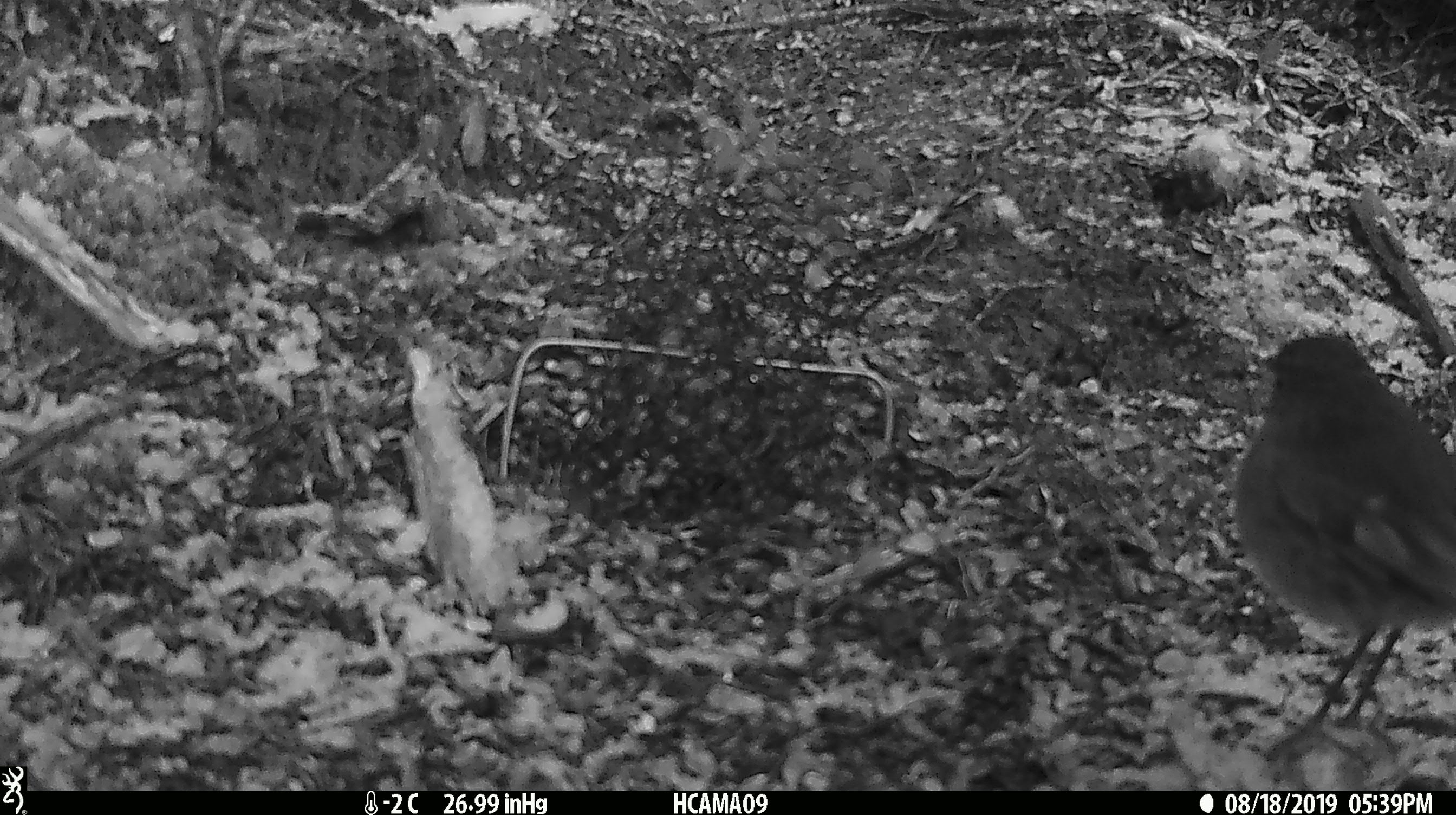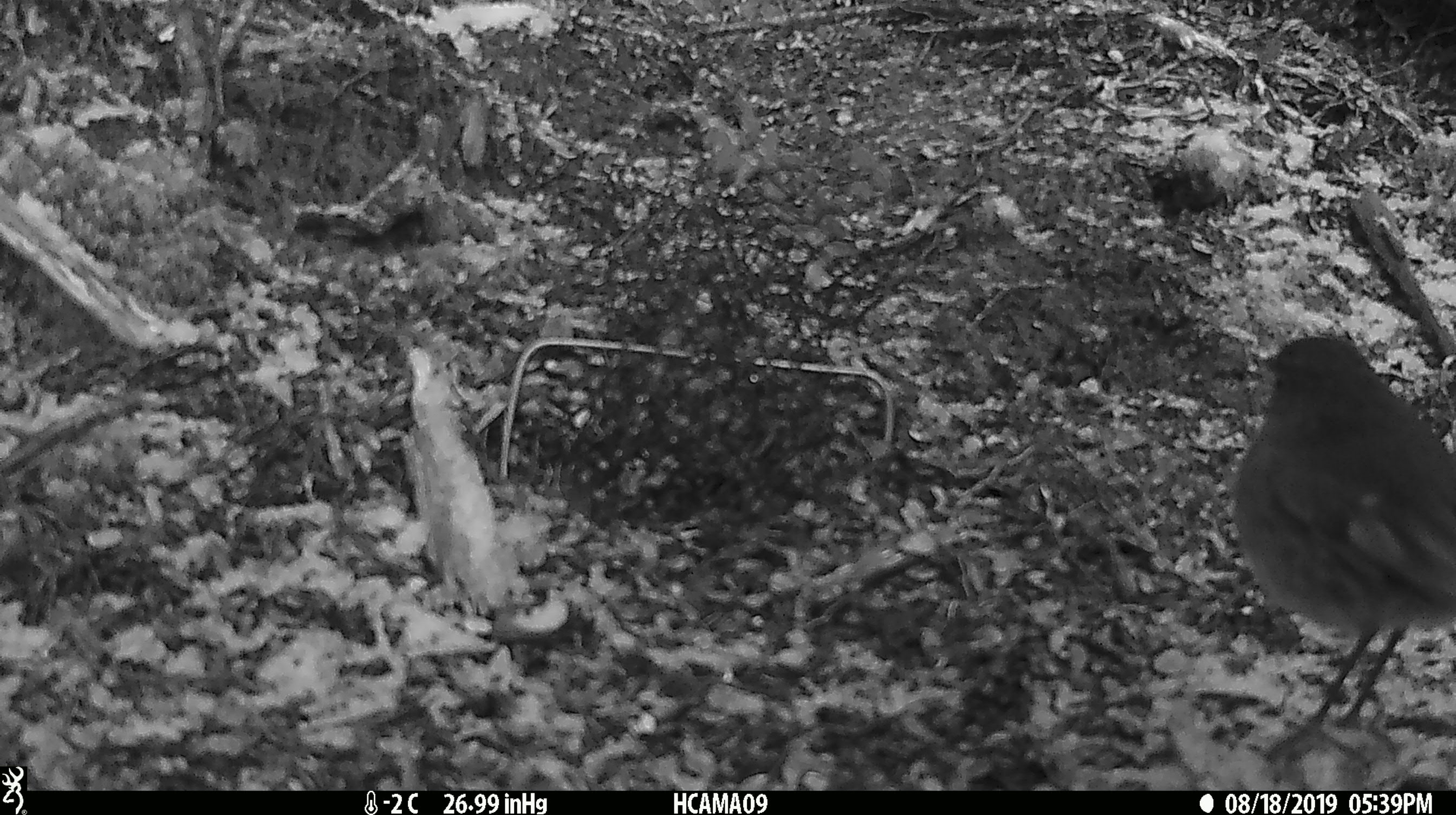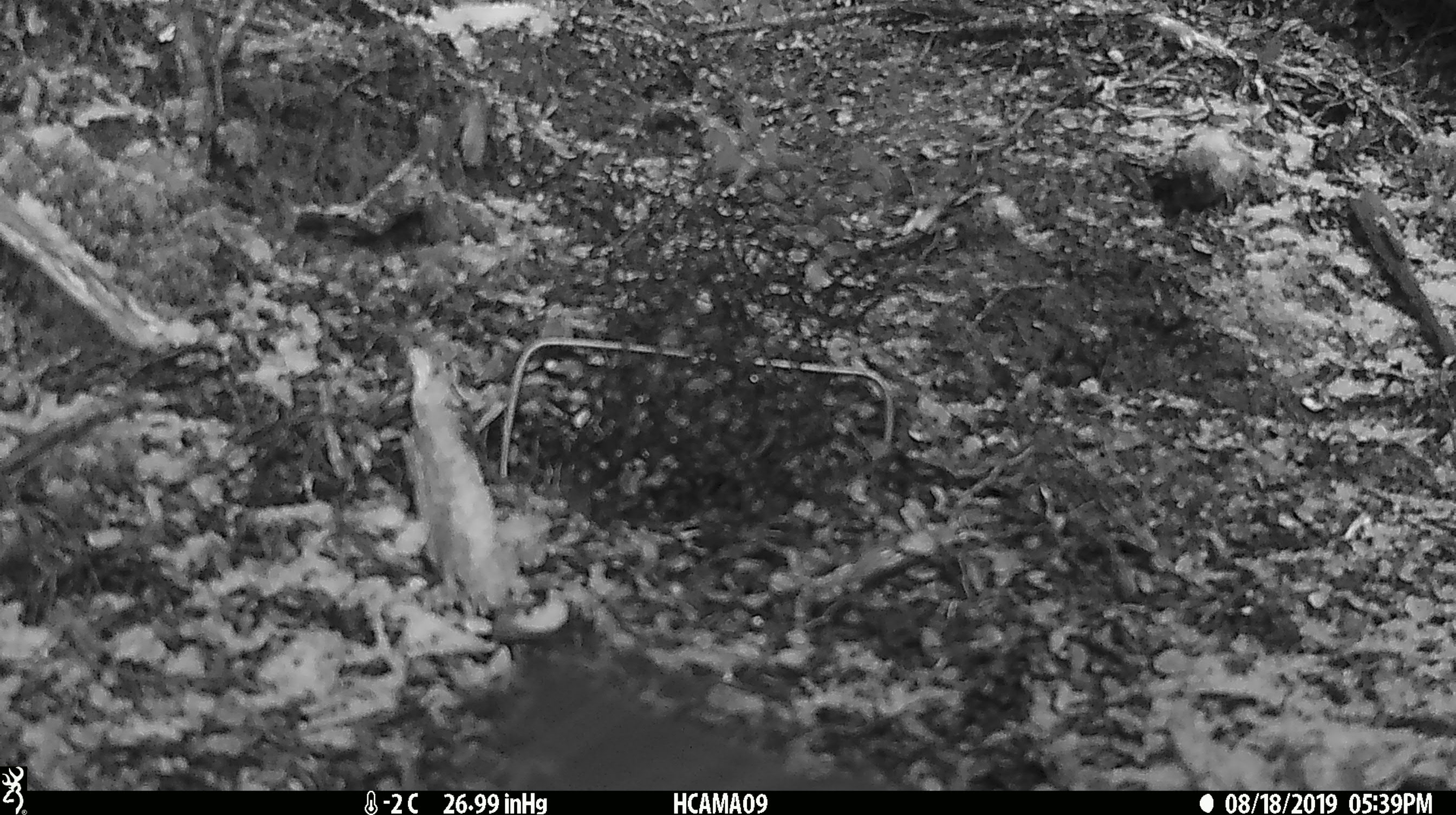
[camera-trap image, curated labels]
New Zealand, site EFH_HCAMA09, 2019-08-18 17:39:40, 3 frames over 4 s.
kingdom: Animalia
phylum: Chordata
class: Aves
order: Passeriformes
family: Petroicidae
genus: Petroica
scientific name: Petroica australis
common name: new zealand robin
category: robin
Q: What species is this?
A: Robin (new zealand robin) (Petroica australis).